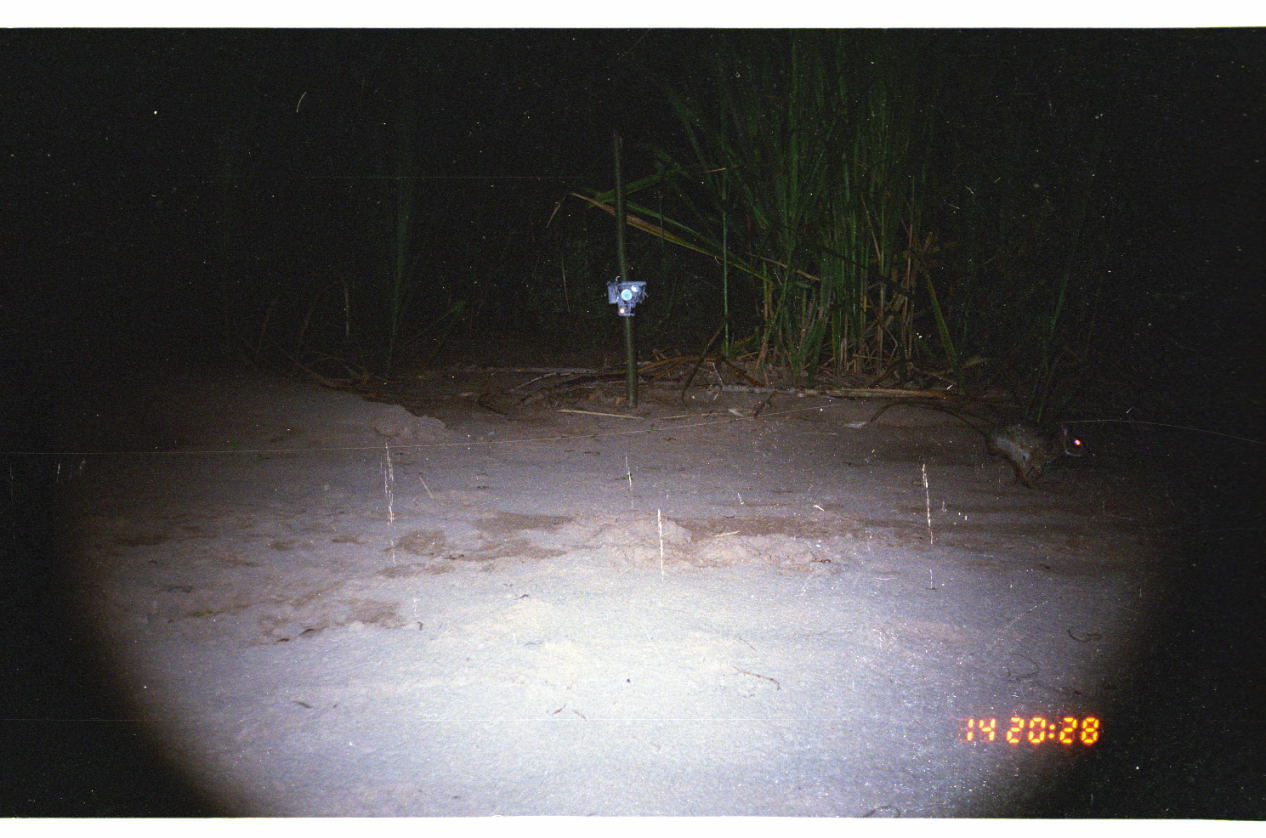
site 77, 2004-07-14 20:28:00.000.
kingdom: Animalia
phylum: Chordata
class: Mammalia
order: Lagomorpha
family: Leporidae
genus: Sylvilagus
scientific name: Sylvilagus brasiliensis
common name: tapeti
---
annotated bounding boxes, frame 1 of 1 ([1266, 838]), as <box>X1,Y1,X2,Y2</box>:
sylvilagus brasiliensis: <box>921,404,1091,490</box>